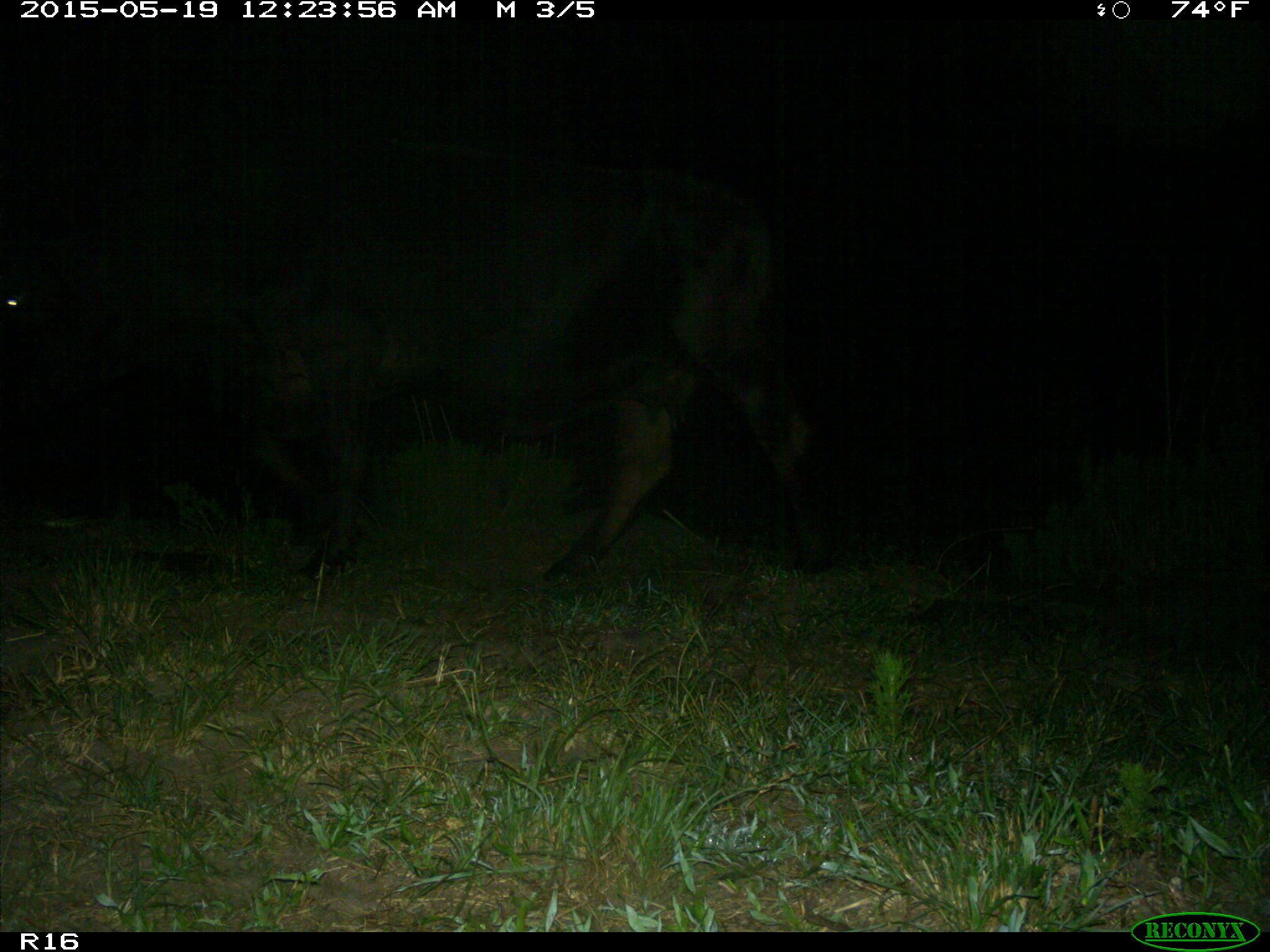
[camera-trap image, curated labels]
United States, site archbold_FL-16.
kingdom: Animalia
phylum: Chordata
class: Mammalia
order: Artiodactyla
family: Bovidae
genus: Bos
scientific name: Bos taurus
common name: domestic cow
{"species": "Bos taurus (domestic cow)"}